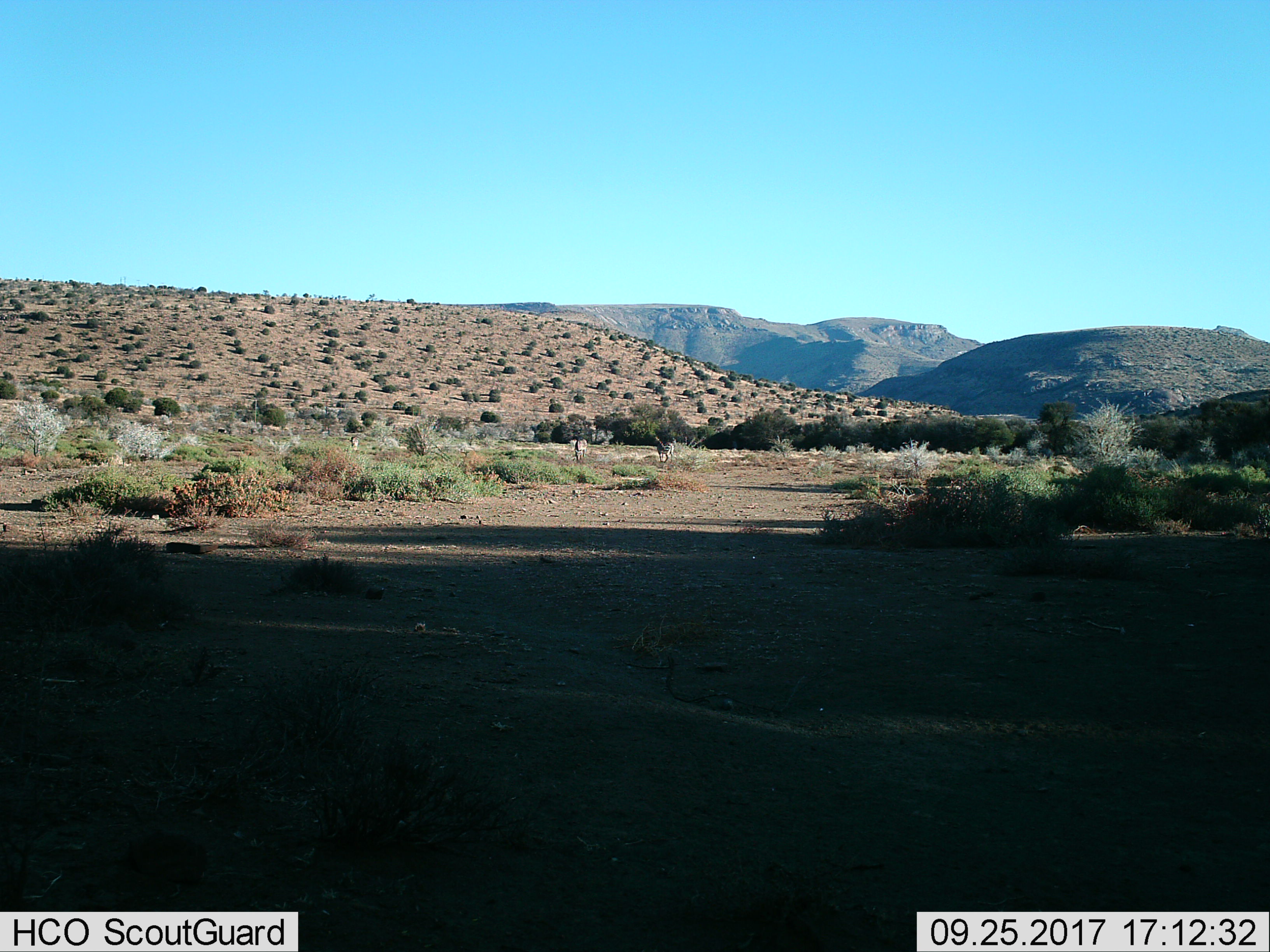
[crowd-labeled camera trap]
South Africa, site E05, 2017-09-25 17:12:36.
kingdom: Animalia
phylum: Chordata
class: Mammalia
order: Perissodactyla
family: Equidae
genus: Equus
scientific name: Equus zebra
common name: mountain zebra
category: zebramountain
Zebramountain (mountain zebra) (Equus zebra), count 3. Behavior (volunteer vote fractions): standing 83%, resting 0%, moving 17%, interacting 17%. Young present (vote fraction): 17%. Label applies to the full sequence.